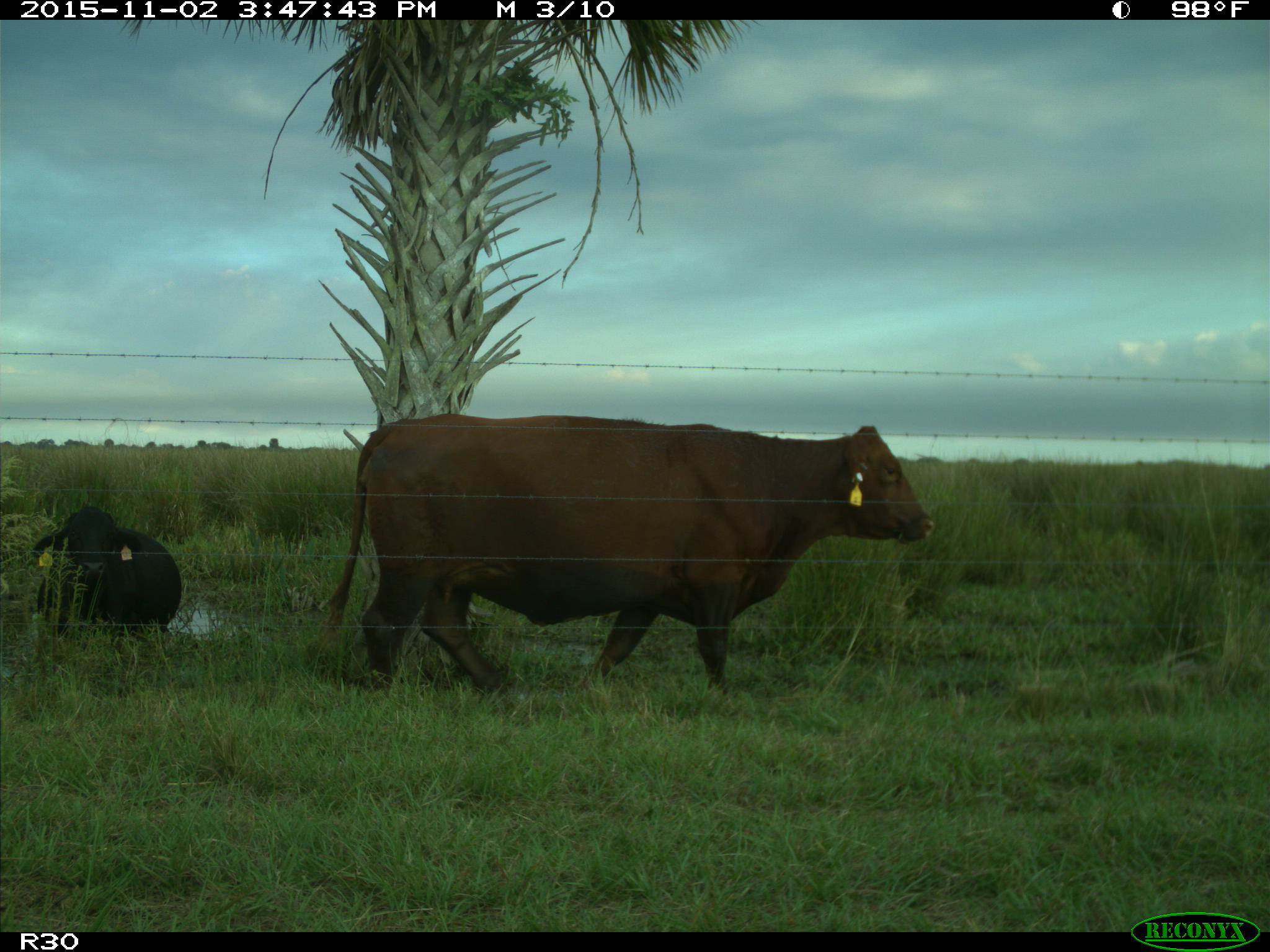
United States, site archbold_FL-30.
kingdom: Animalia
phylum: Chordata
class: Mammalia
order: Artiodactyla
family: Bovidae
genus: Bos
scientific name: Bos taurus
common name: domestic cow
Bos taurus (domestic cow).